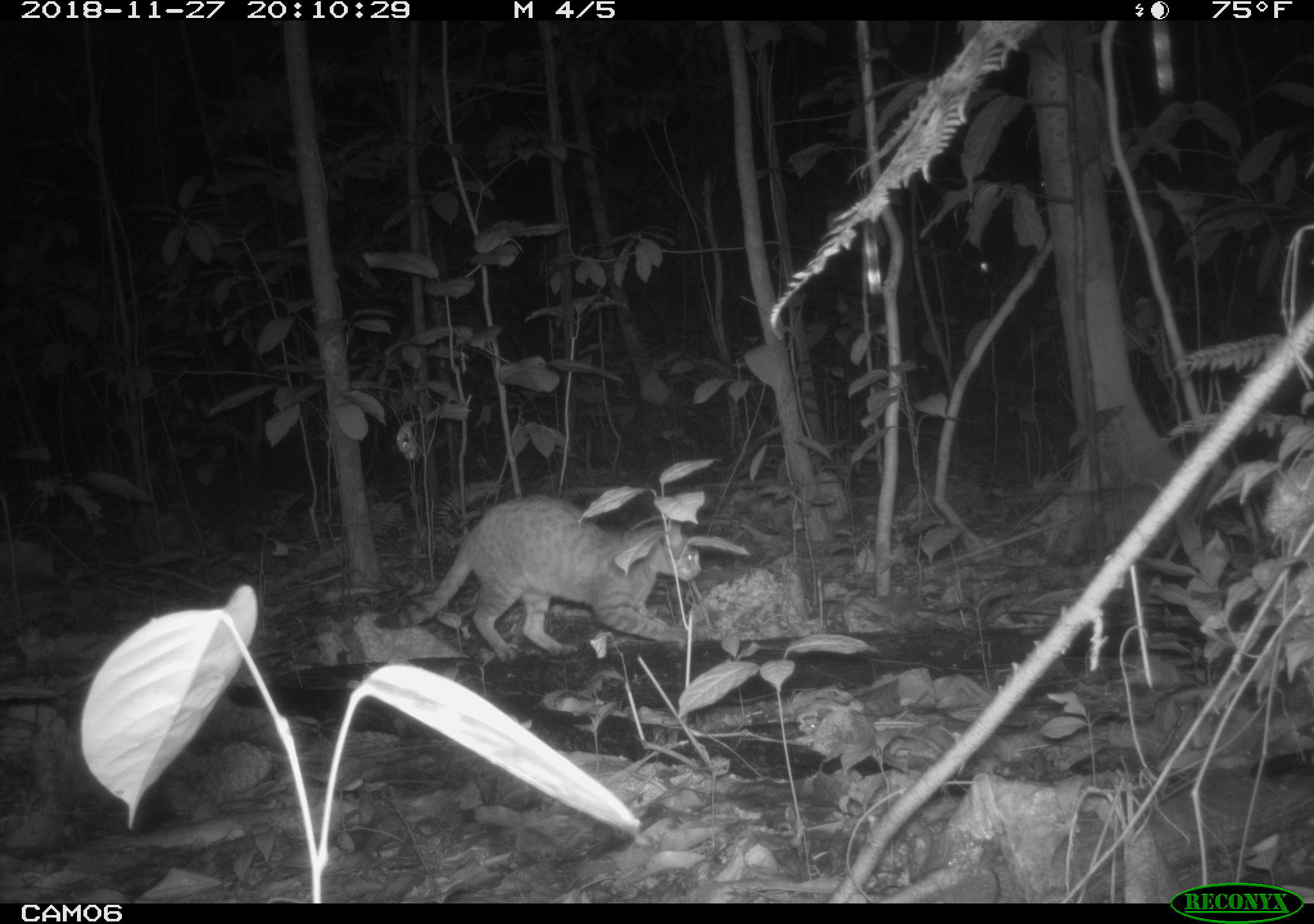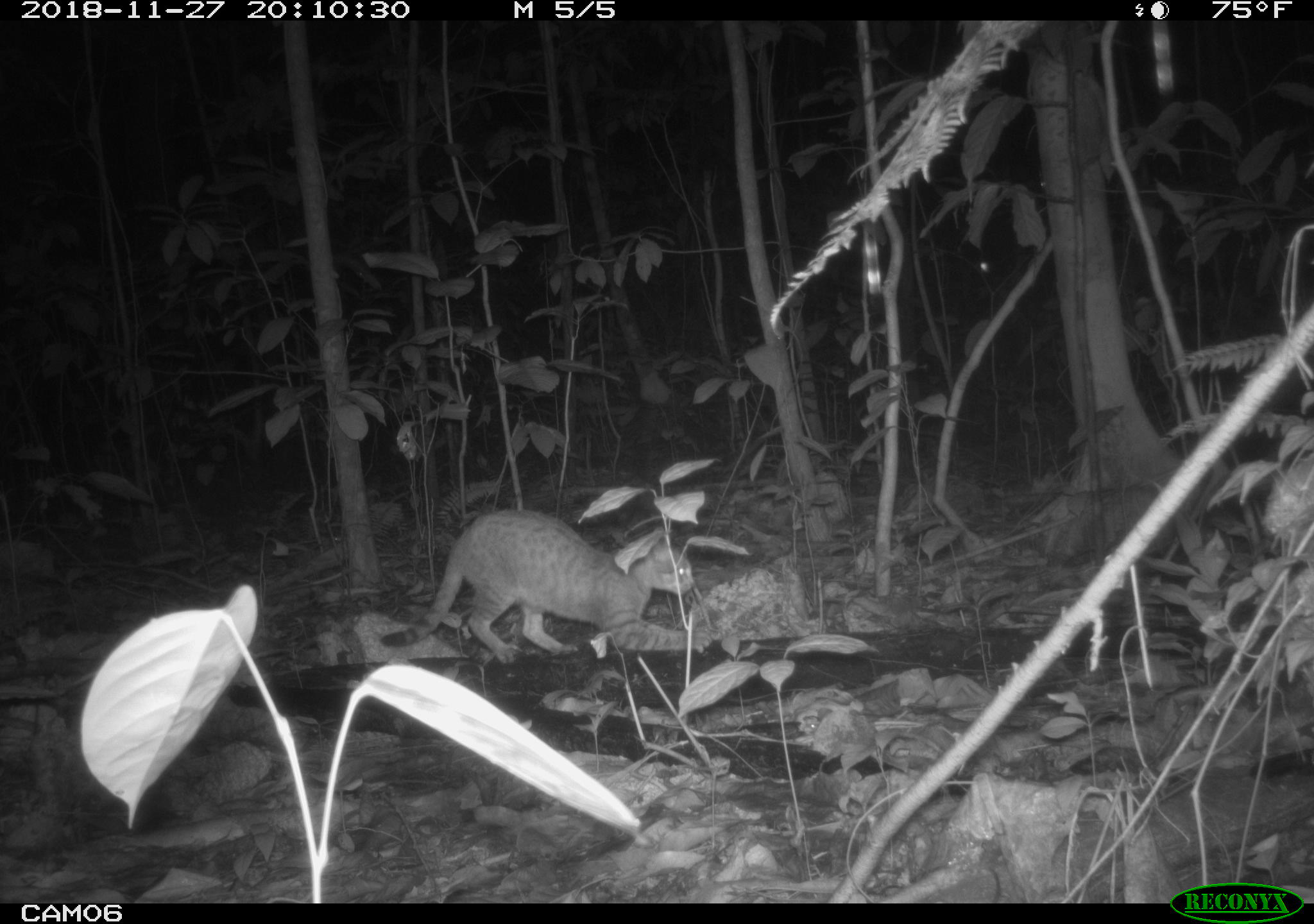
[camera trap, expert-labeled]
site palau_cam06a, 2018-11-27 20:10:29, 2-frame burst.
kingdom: Animalia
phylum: Chordata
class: Mammalia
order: Carnivora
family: Felidae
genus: Felis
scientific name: Felis catus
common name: cat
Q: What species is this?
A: Cat (Felis catus).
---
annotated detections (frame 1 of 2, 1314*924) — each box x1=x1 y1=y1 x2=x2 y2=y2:
cat: x1=365 y1=491 x2=702 y2=661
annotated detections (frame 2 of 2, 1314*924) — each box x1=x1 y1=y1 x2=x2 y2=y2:
cat: x1=393 y1=508 x2=697 y2=664